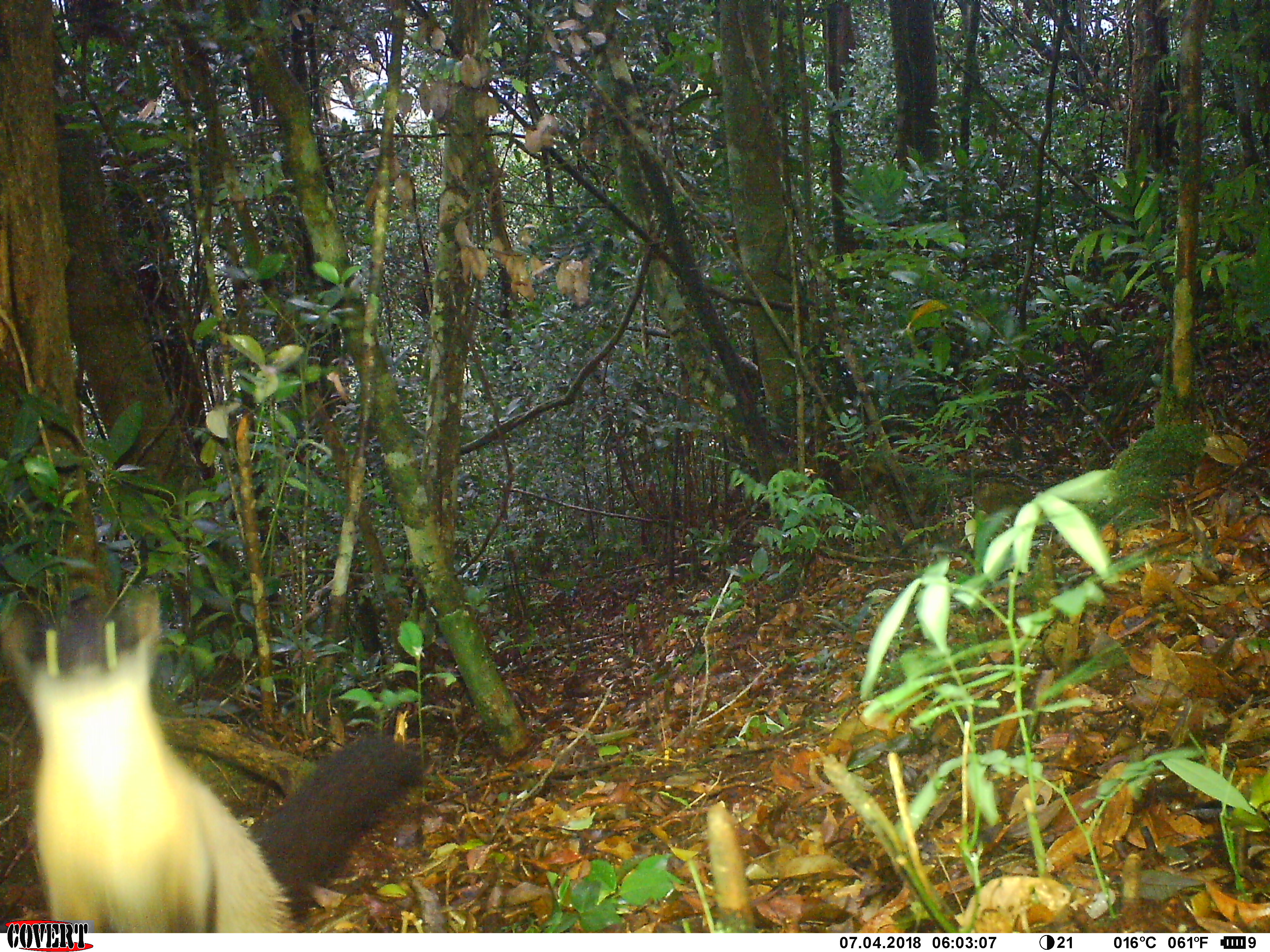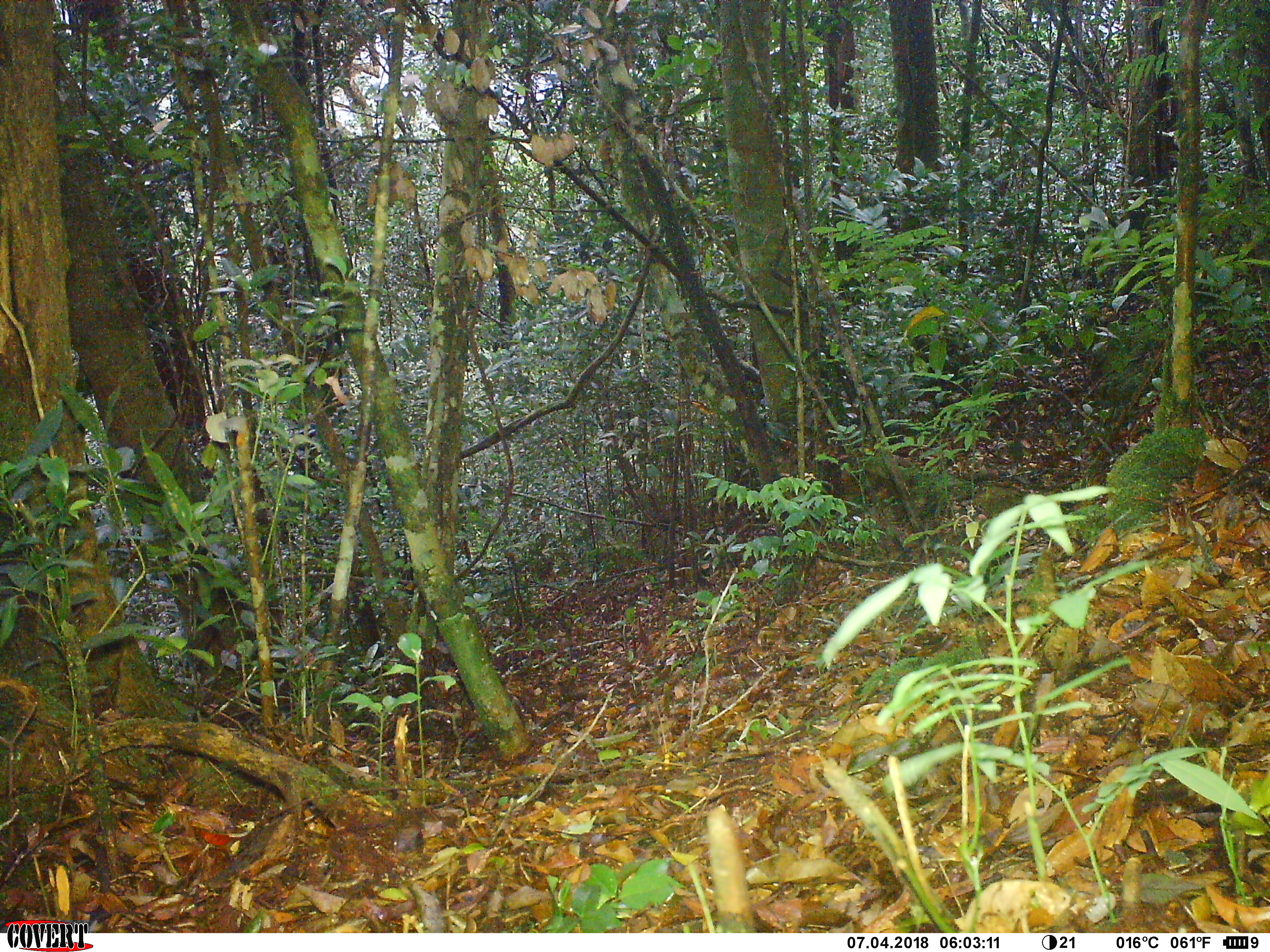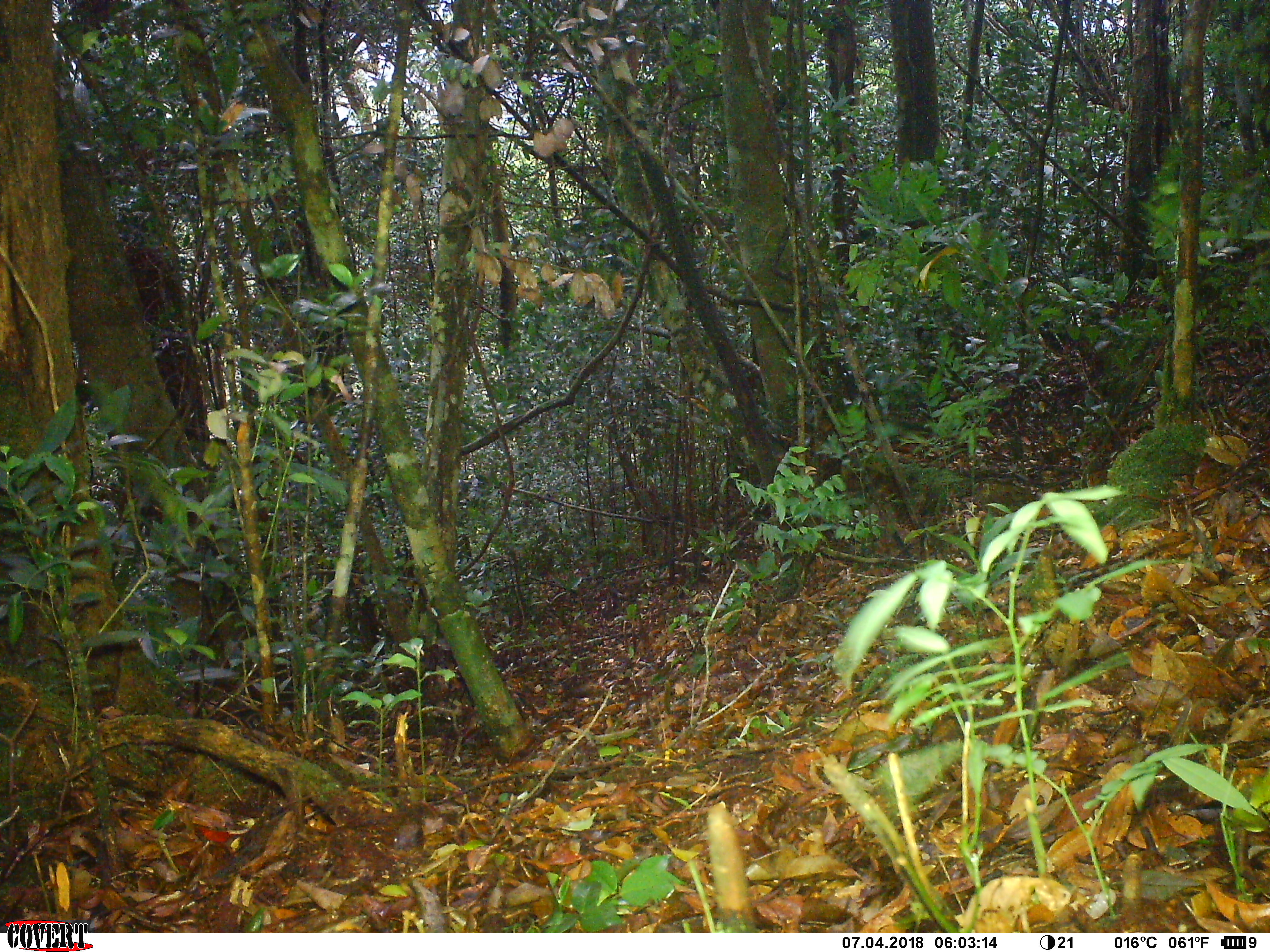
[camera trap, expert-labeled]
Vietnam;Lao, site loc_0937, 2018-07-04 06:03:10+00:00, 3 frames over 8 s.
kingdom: Animalia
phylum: Chordata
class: Mammalia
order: Carnivora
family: Mustelidae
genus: Martes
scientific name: Martes flavigula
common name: yellow-throated marten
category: yellow throated marten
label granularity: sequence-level